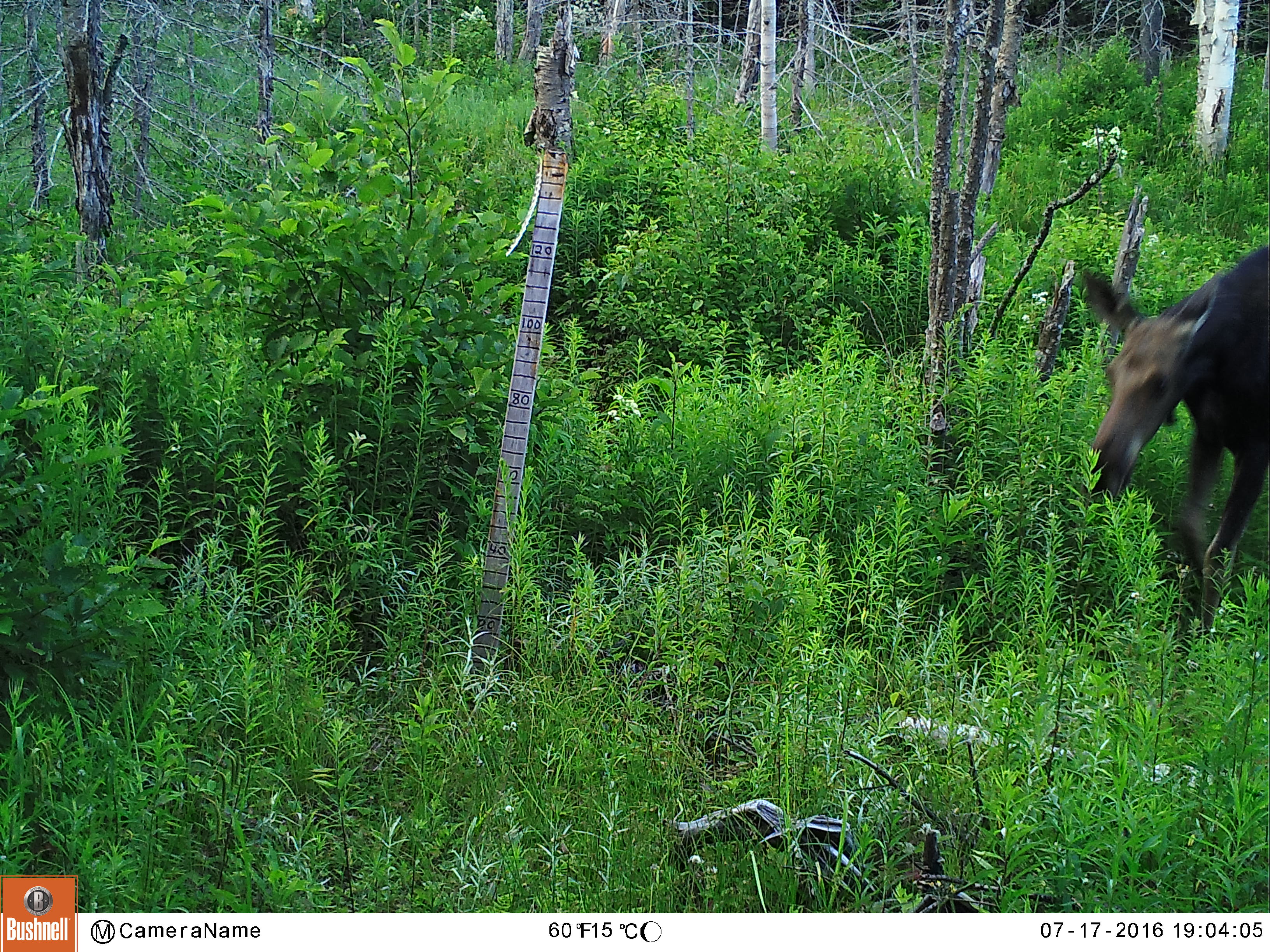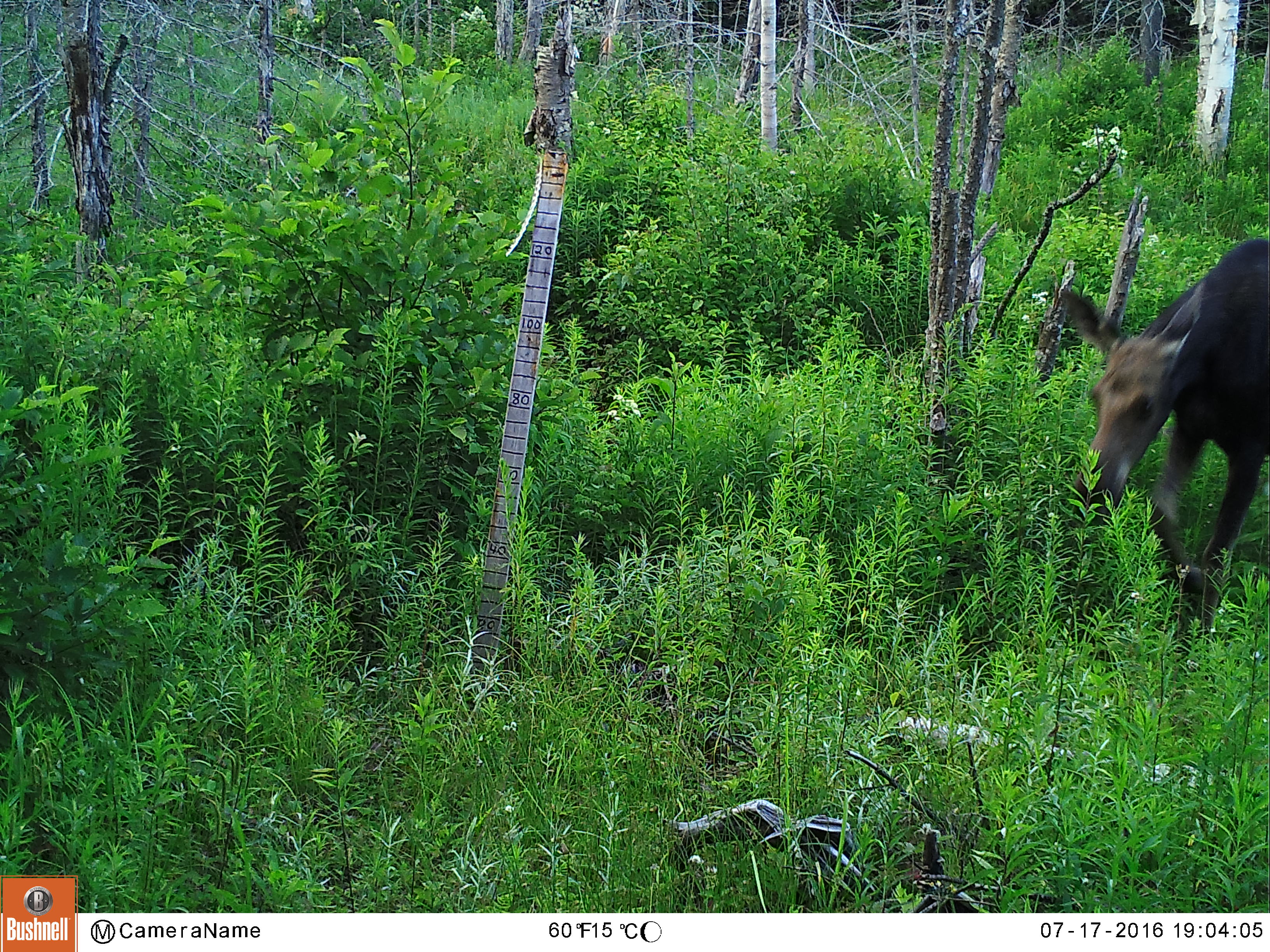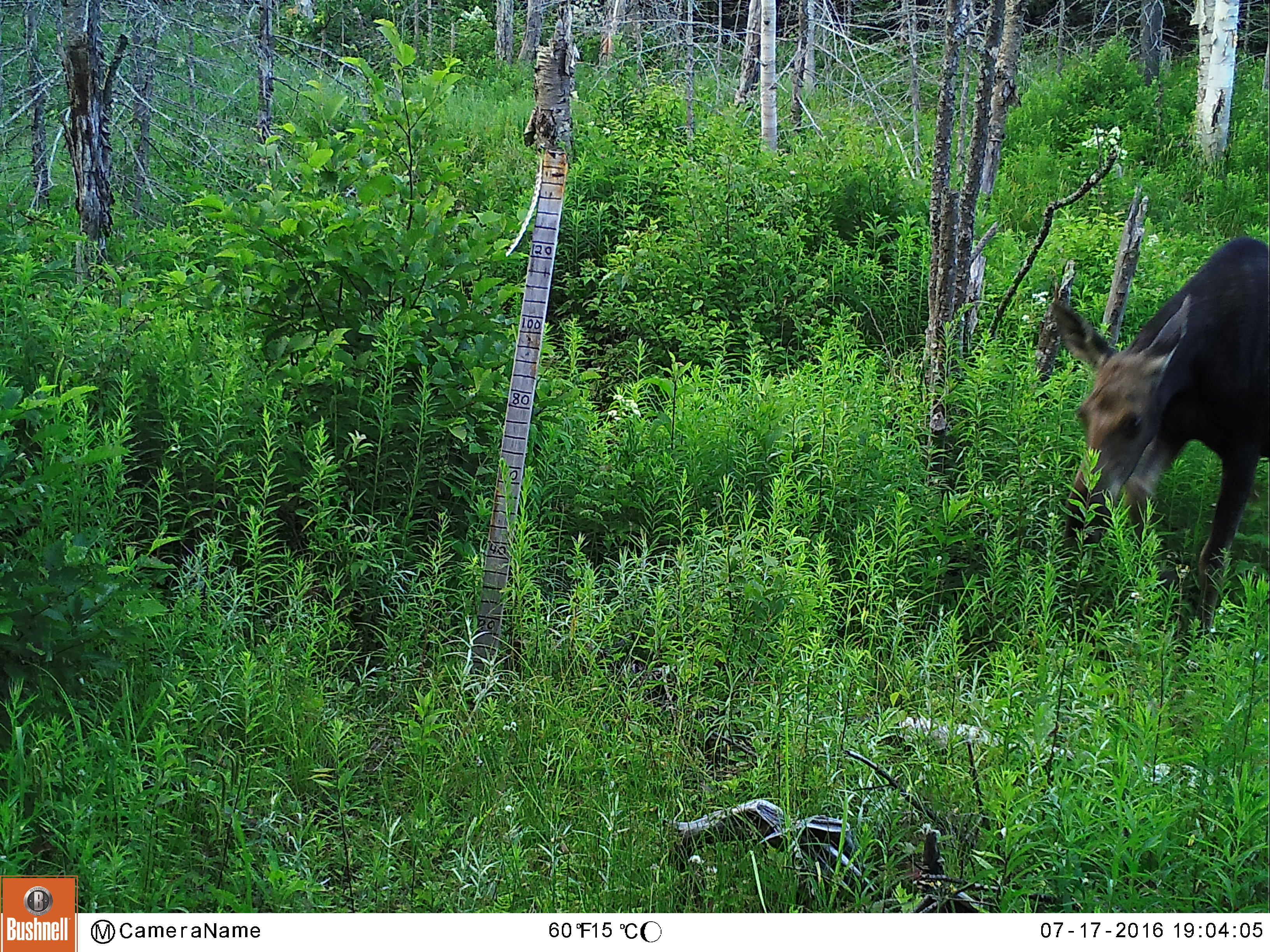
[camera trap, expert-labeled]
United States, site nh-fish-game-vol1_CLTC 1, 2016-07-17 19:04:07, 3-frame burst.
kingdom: Animalia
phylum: Chordata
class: Mammalia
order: Artiodactyla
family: Cervidae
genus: Alces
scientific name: Alces alces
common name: moose